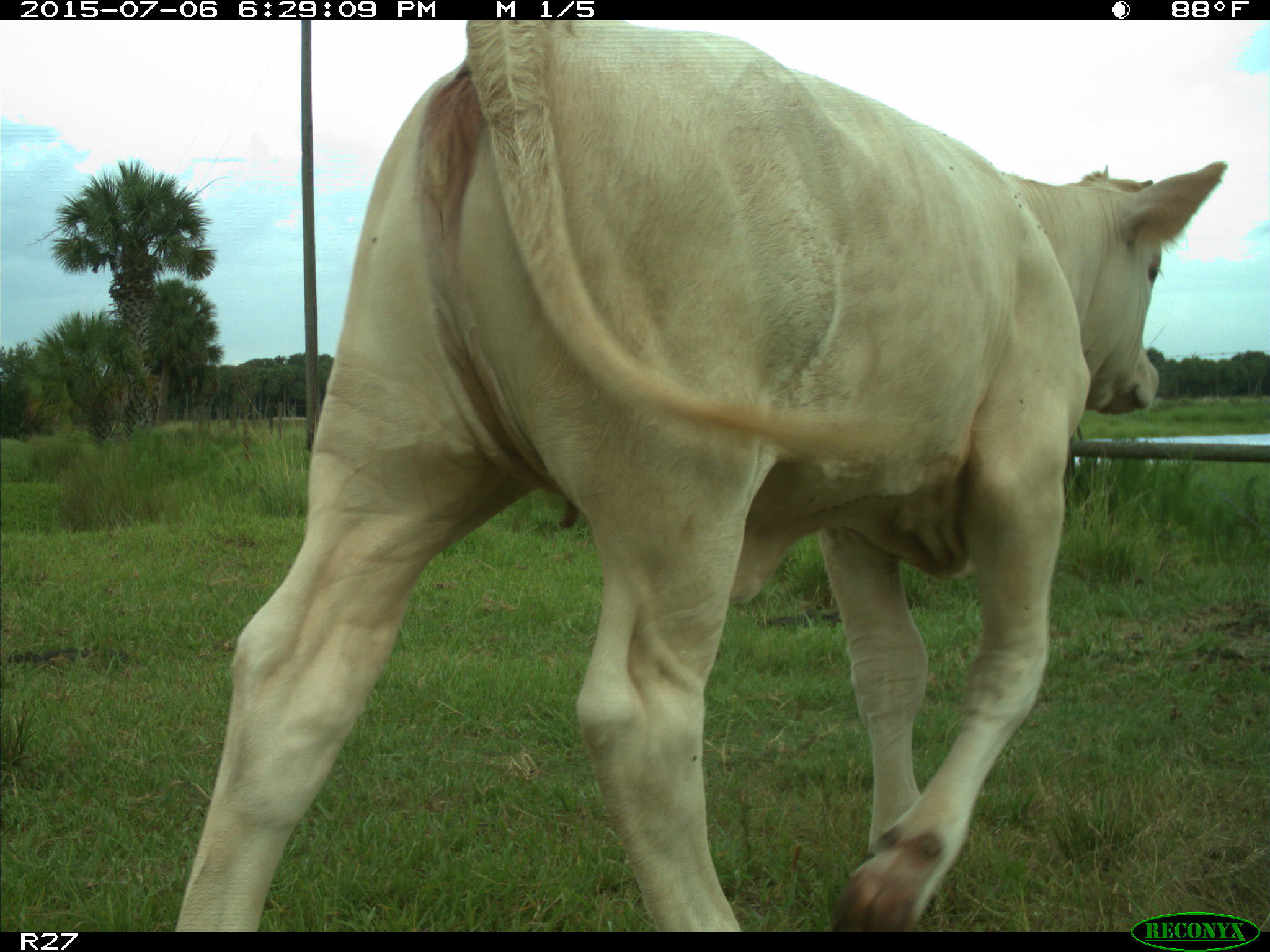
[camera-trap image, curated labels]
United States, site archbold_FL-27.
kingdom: Animalia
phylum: Chordata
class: Mammalia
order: Artiodactyla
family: Bovidae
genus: Bos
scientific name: Bos taurus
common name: domestic cow